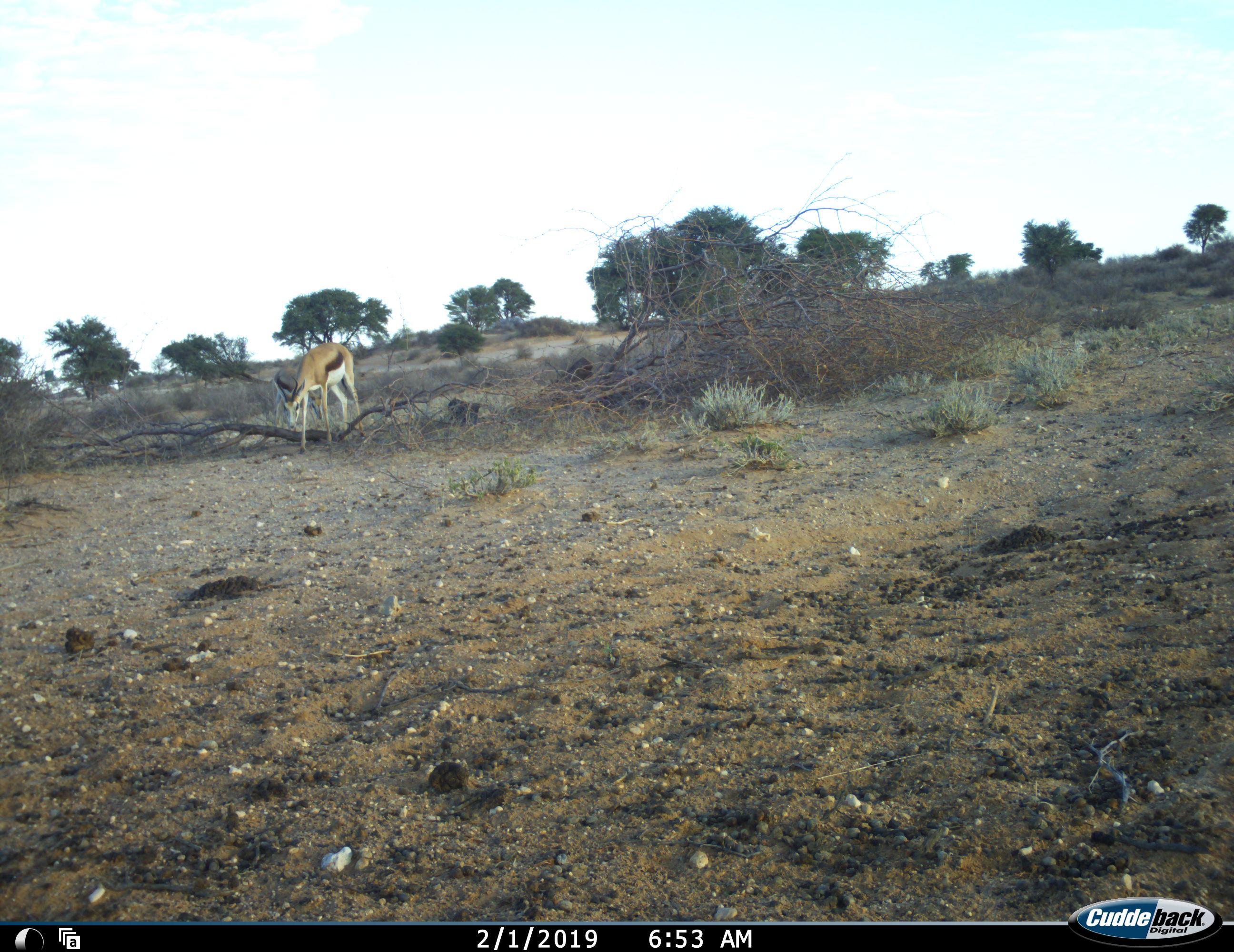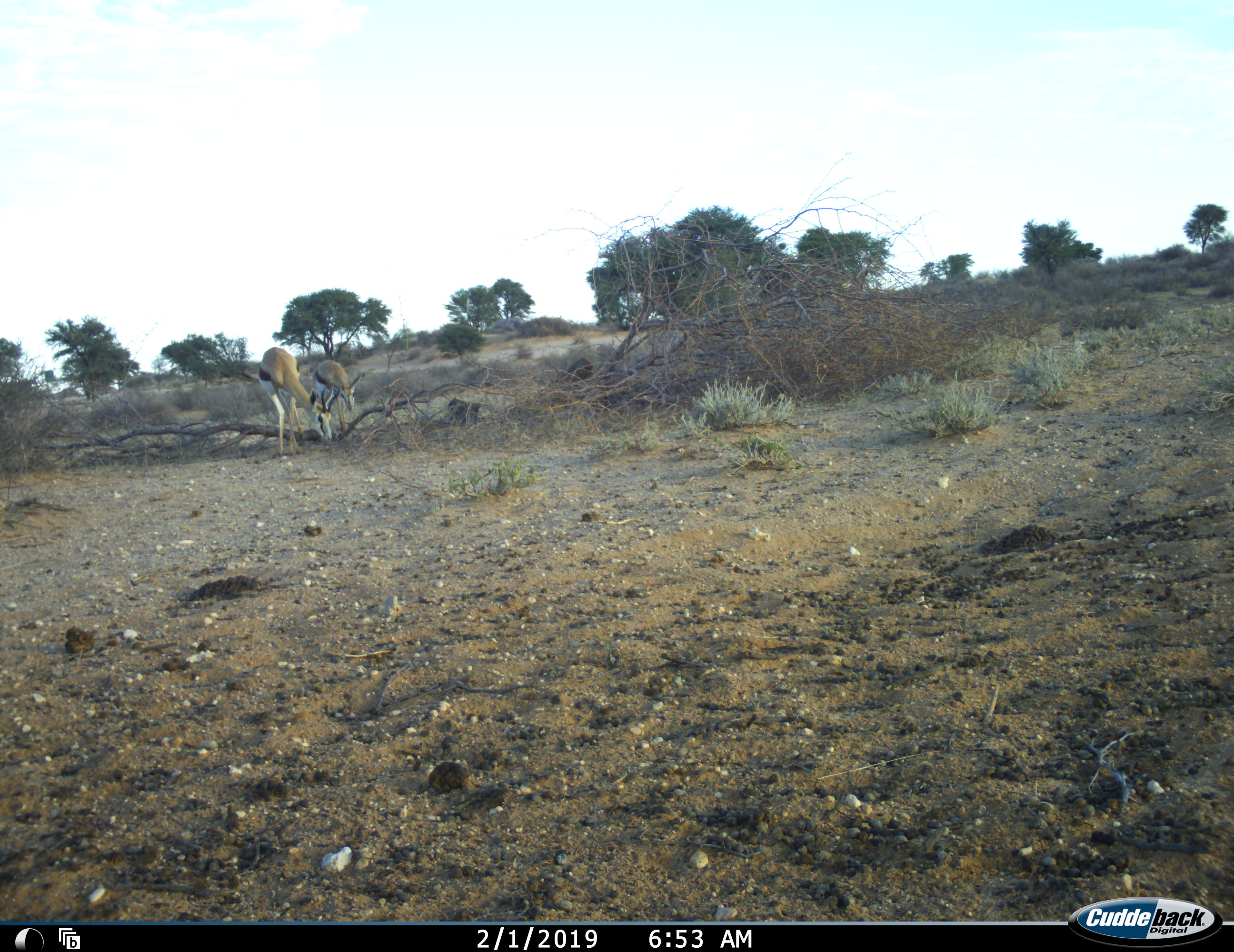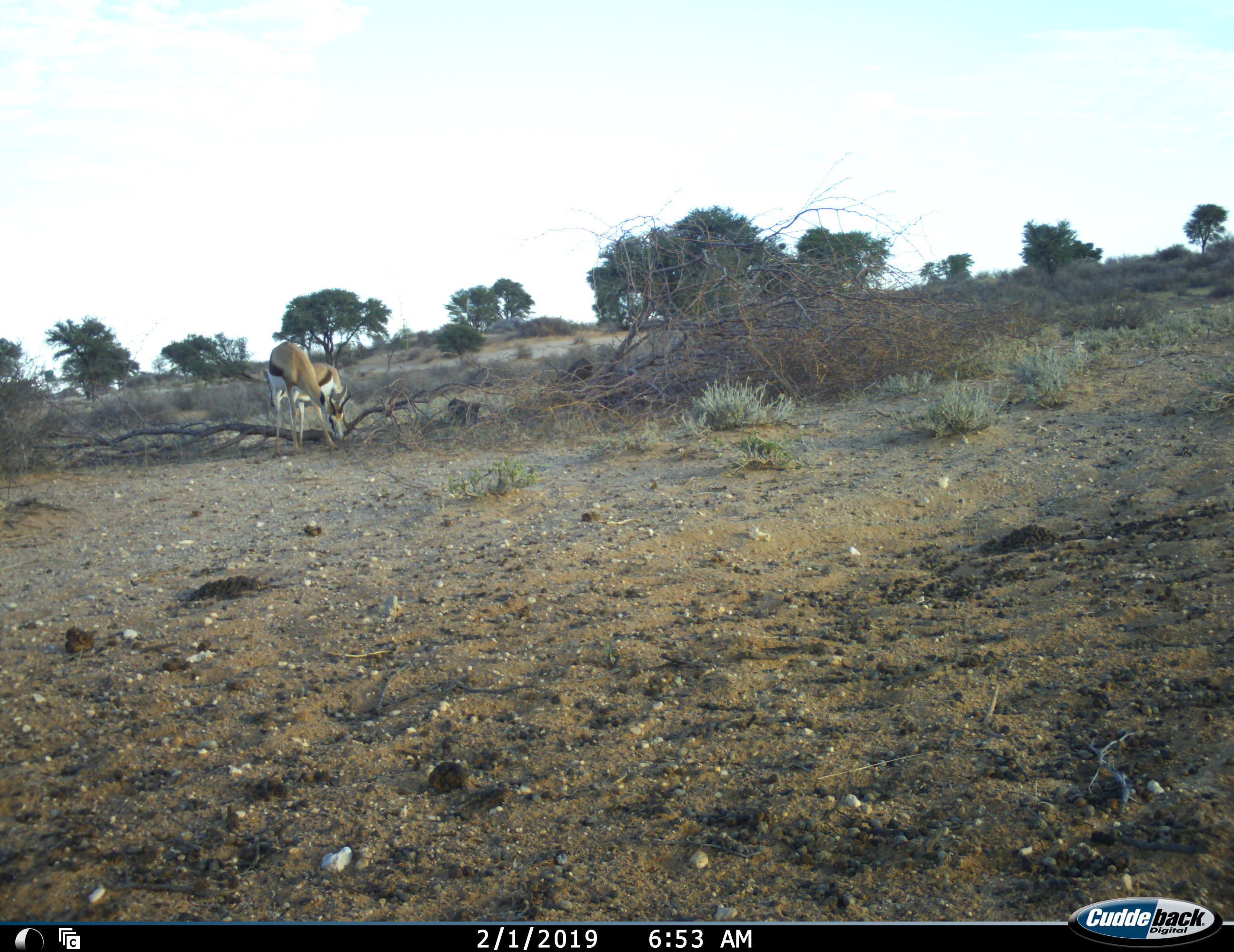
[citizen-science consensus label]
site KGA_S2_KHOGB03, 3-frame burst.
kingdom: Animalia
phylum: Chordata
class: Mammalia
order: Artiodactyla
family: Bovidae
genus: Antidorcas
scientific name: Antidorcas marsupialis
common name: springbok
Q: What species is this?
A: Springbok (Antidorcas marsupialis).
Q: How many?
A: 2.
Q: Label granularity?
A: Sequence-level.